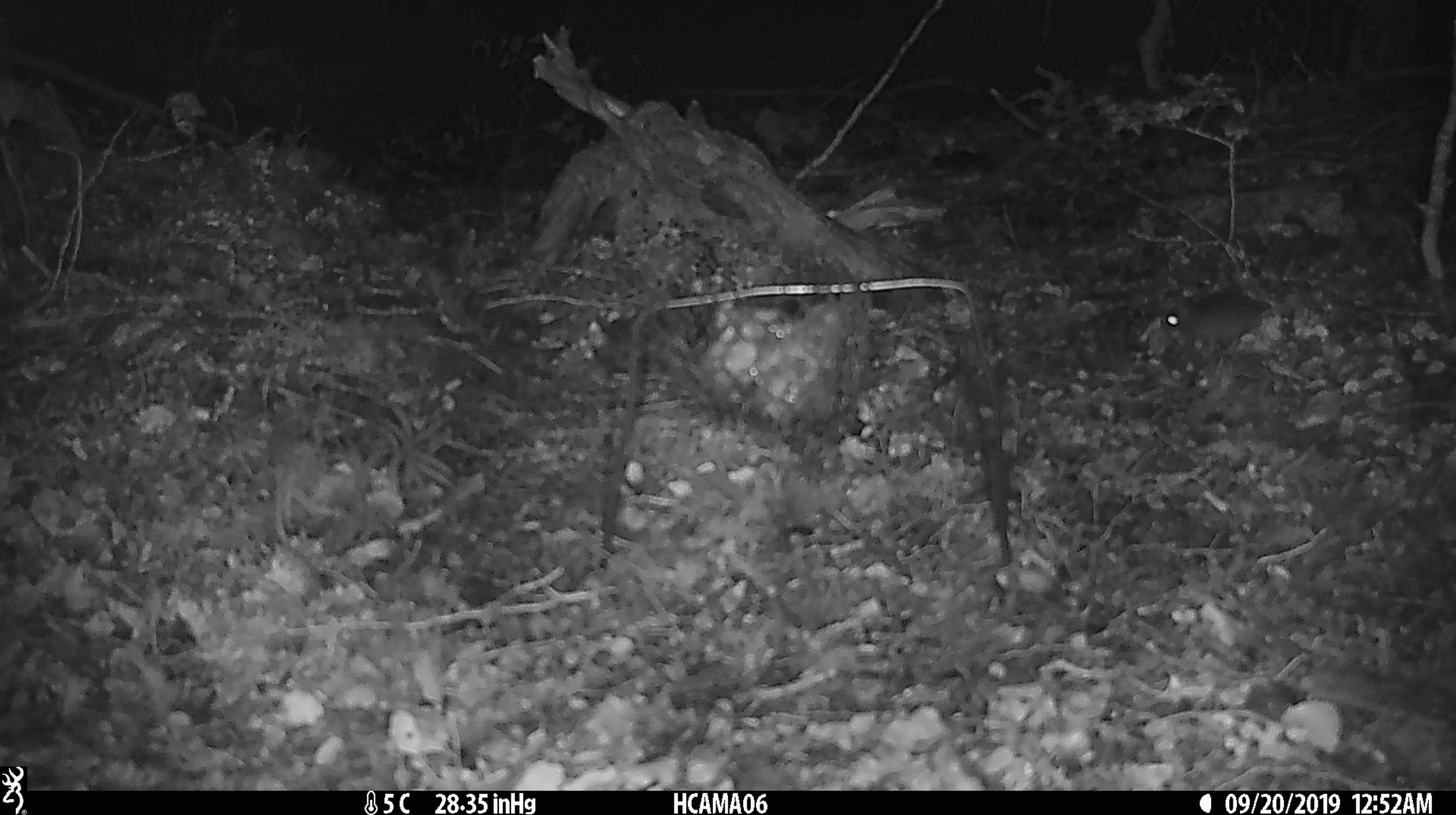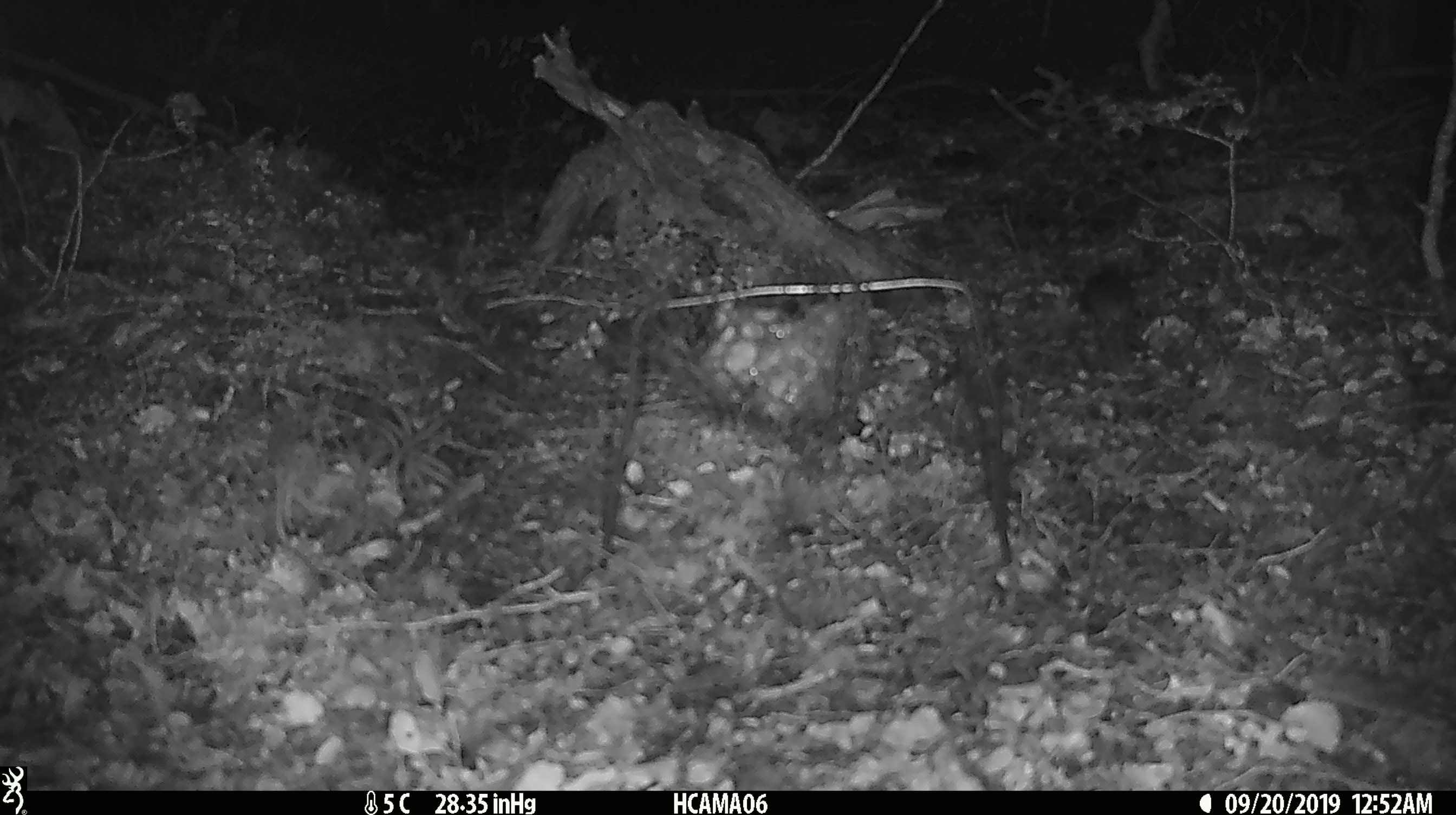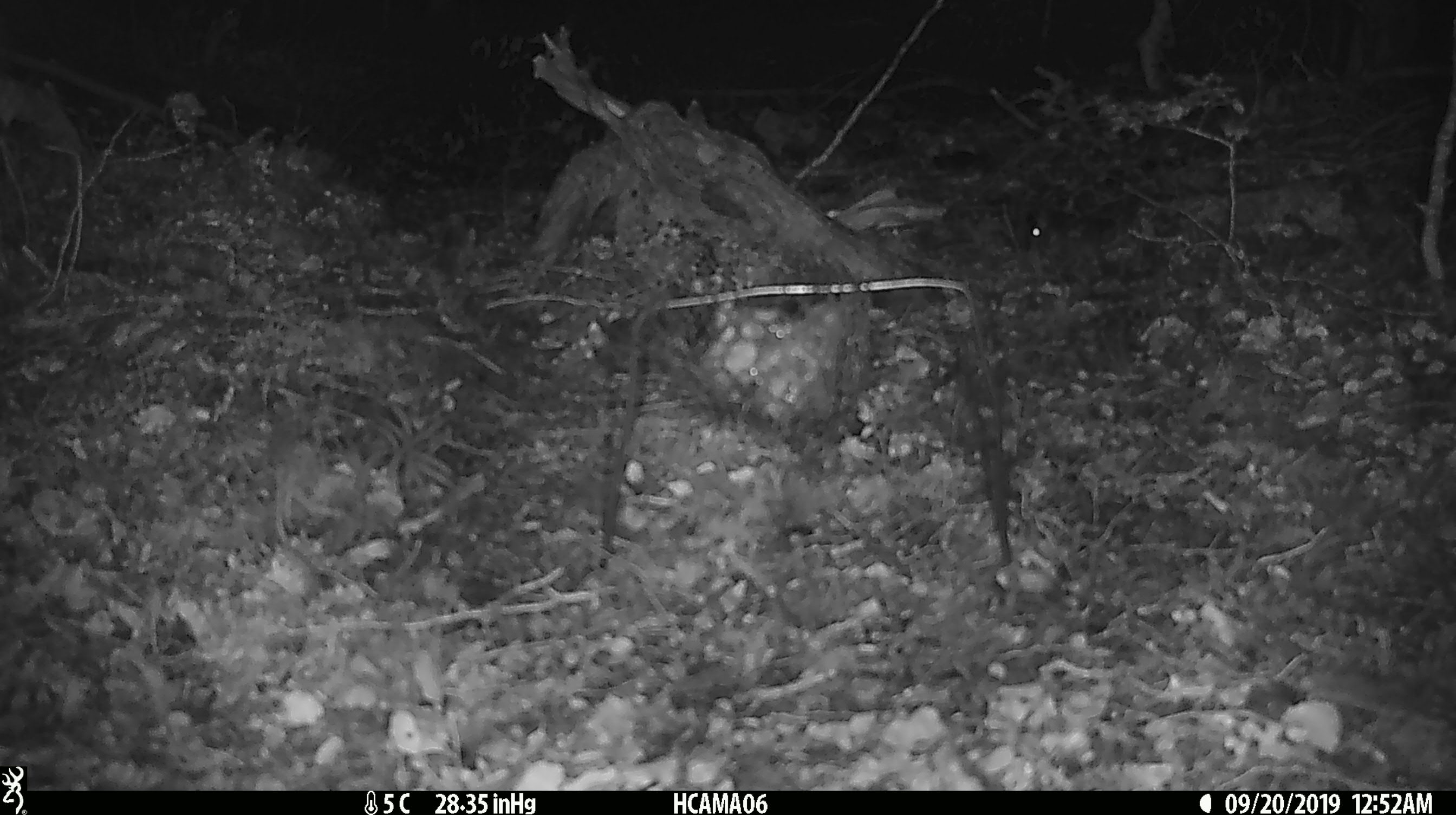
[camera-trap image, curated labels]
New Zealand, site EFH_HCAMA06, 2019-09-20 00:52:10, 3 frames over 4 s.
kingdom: Animalia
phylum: Chordata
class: Mammalia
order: Rodentia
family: Muridae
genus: Mus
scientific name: Mus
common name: mouse